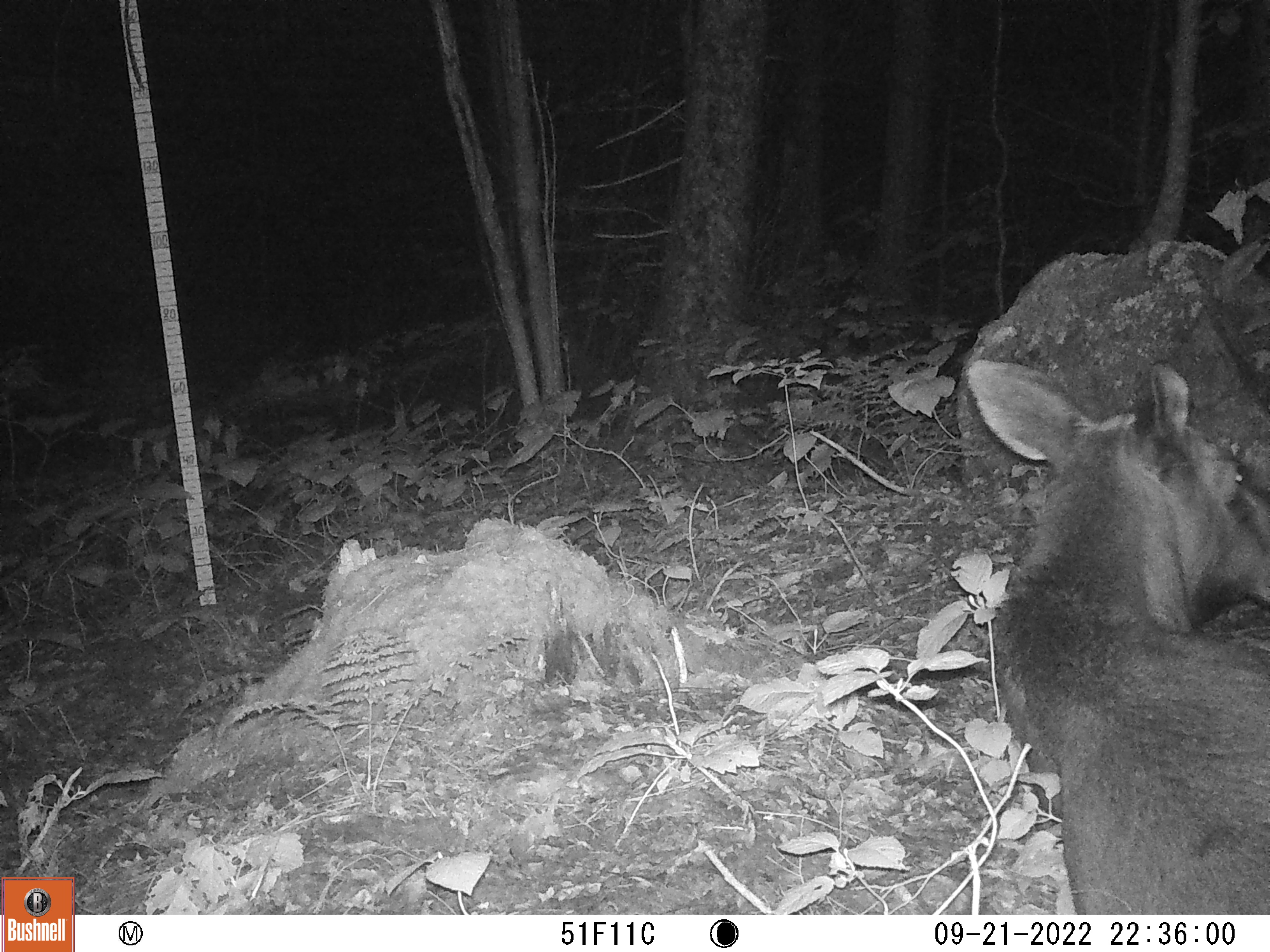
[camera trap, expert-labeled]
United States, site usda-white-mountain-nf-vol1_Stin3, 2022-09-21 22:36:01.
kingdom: Animalia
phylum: Chordata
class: Mammalia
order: Artiodactyla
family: Cervidae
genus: Alces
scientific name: Alces alces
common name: moose